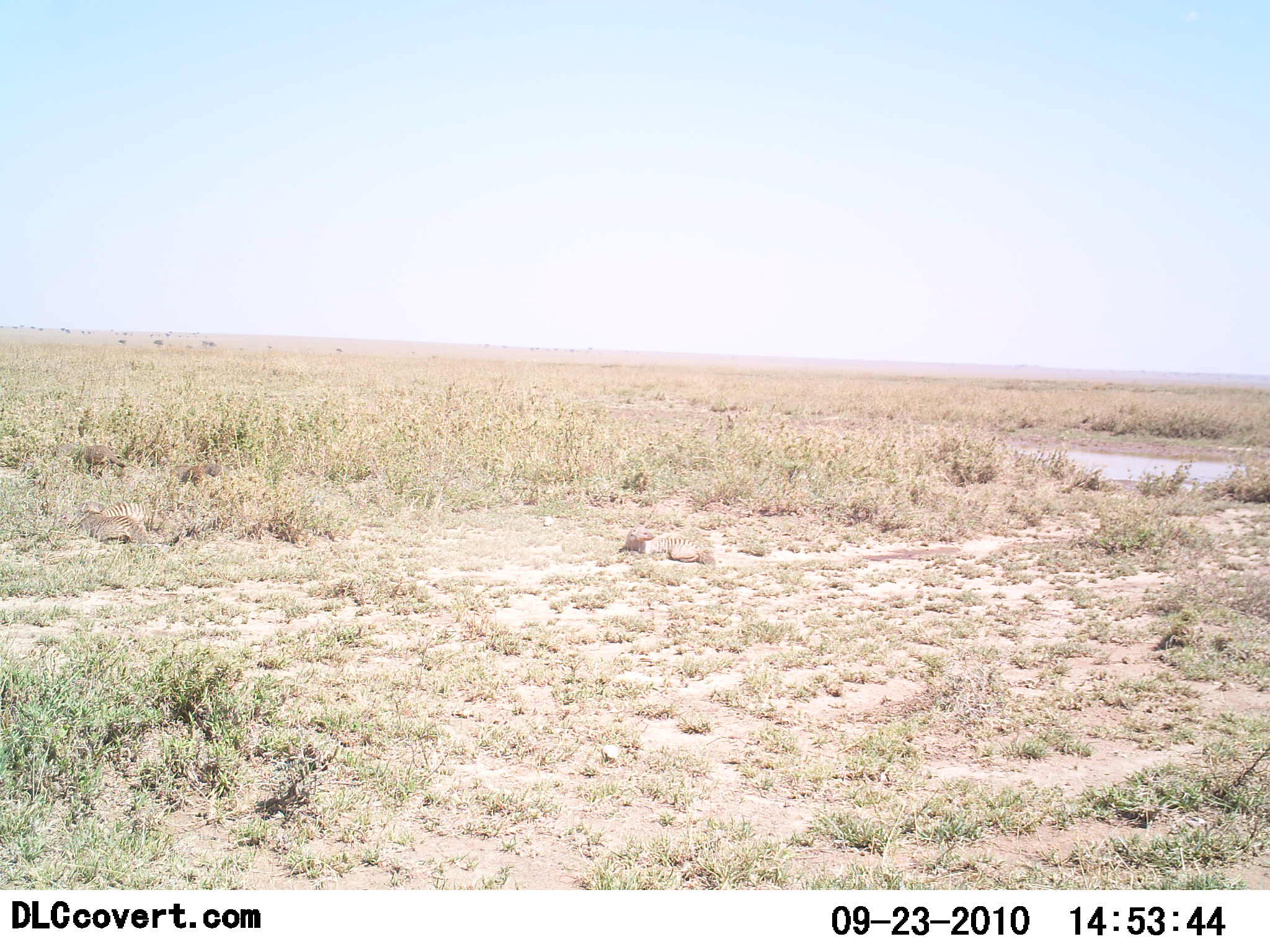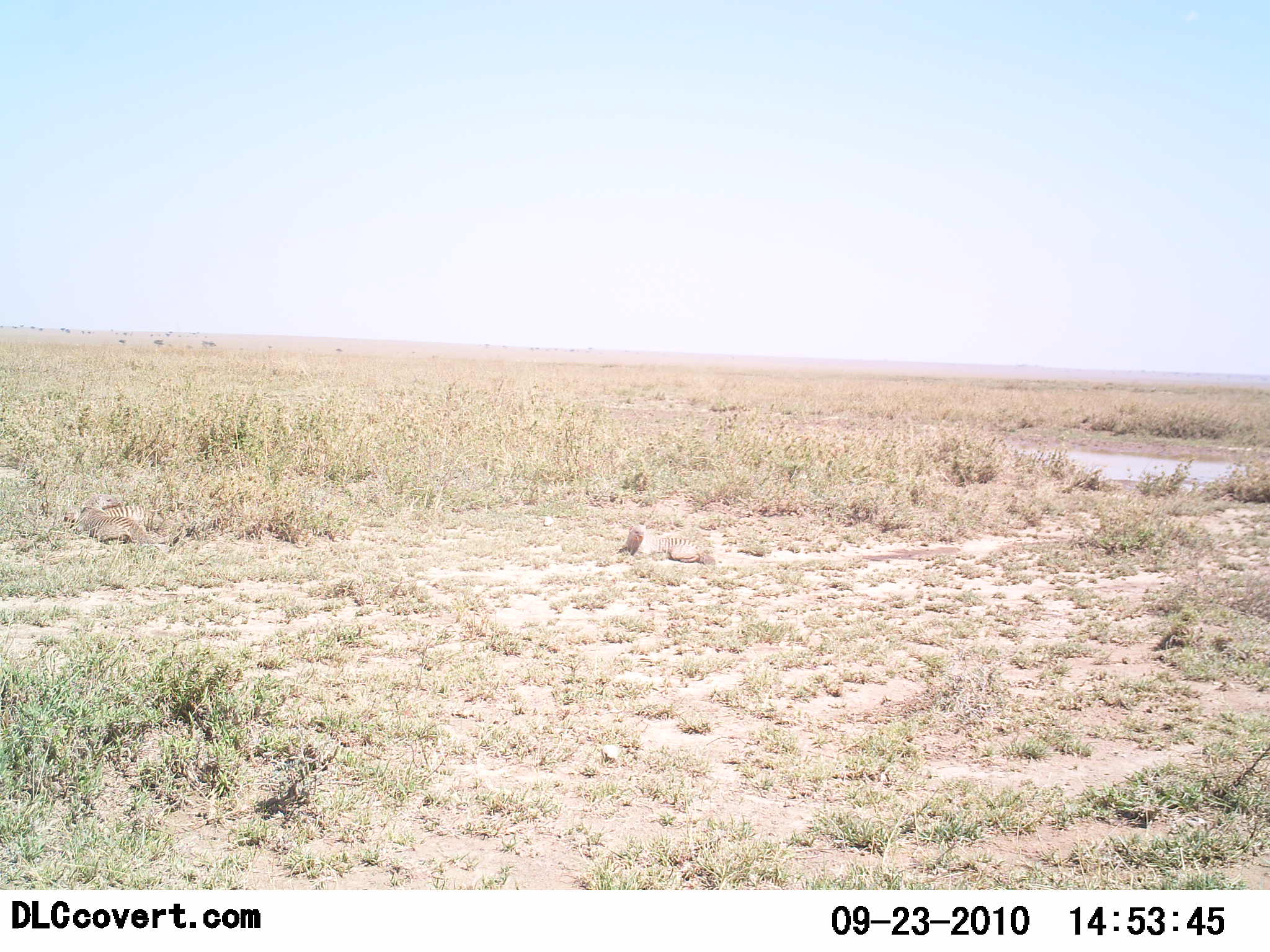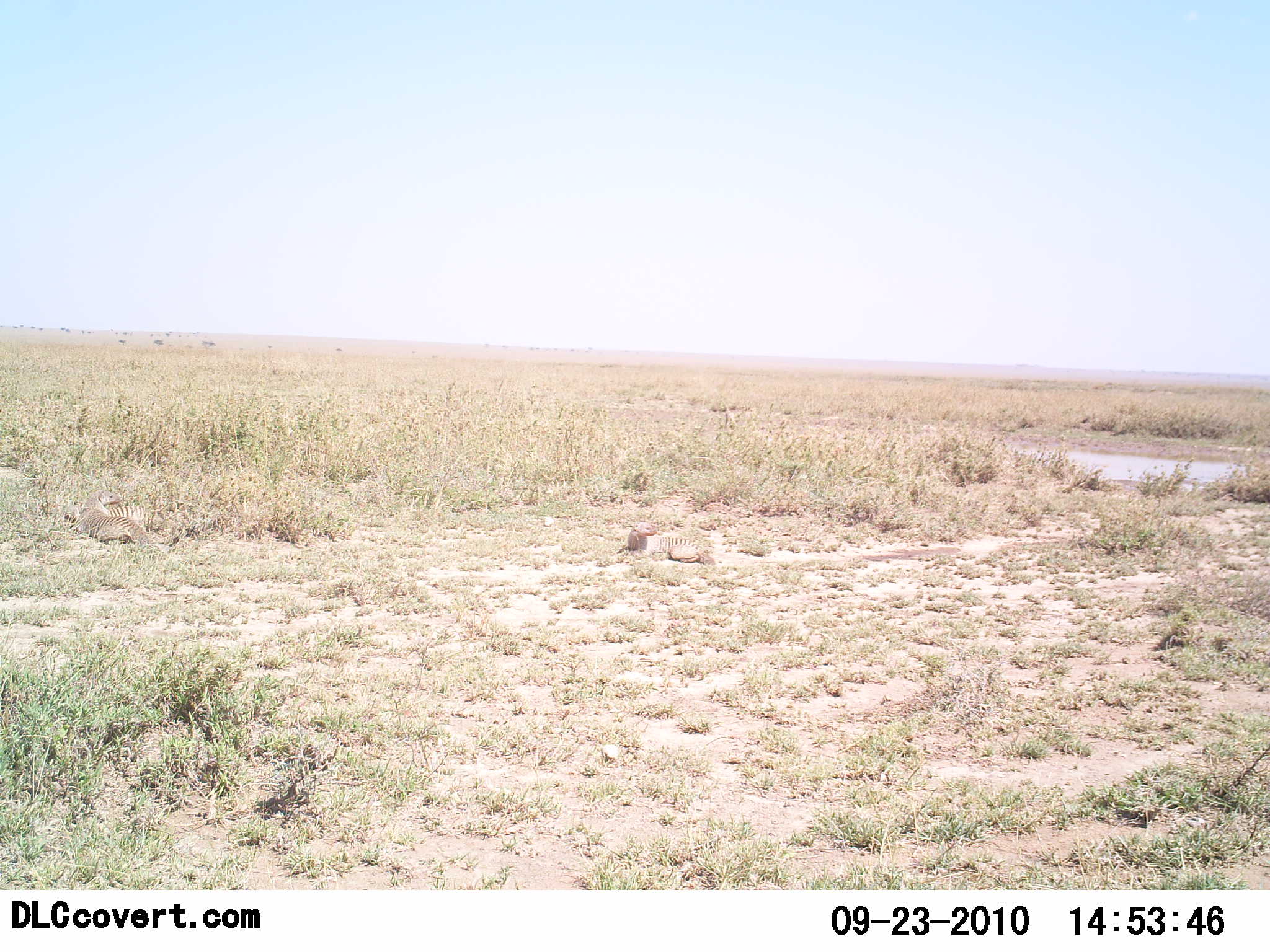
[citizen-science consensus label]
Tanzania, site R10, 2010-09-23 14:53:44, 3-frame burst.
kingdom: Animalia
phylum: Chordata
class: Mammalia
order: Carnivora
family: Herpestidae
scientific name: Herpestidae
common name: mongoose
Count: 4.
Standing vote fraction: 45%.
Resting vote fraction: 27%.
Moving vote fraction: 73%.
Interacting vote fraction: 9%.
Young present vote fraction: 0%.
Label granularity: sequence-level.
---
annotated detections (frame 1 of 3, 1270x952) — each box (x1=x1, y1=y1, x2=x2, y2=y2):
animal: (x1=618, y1=525, x2=704, y2=563); (x1=75, y1=512, x2=148, y2=546); (x1=82, y1=501, x2=151, y2=526); (x1=171, y1=463, x2=227, y2=484); (x1=84, y1=445, x2=126, y2=468); (x1=52, y1=443, x2=75, y2=456)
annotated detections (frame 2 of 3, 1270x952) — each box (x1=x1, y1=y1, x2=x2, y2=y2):
animal: (x1=69, y1=494, x2=161, y2=547); (x1=618, y1=523, x2=702, y2=563); (x1=62, y1=505, x2=155, y2=529)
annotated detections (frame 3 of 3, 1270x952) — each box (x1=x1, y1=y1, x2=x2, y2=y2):
animal: (x1=617, y1=521, x2=713, y2=563); (x1=76, y1=489, x2=148, y2=544); (x1=64, y1=504, x2=150, y2=533)